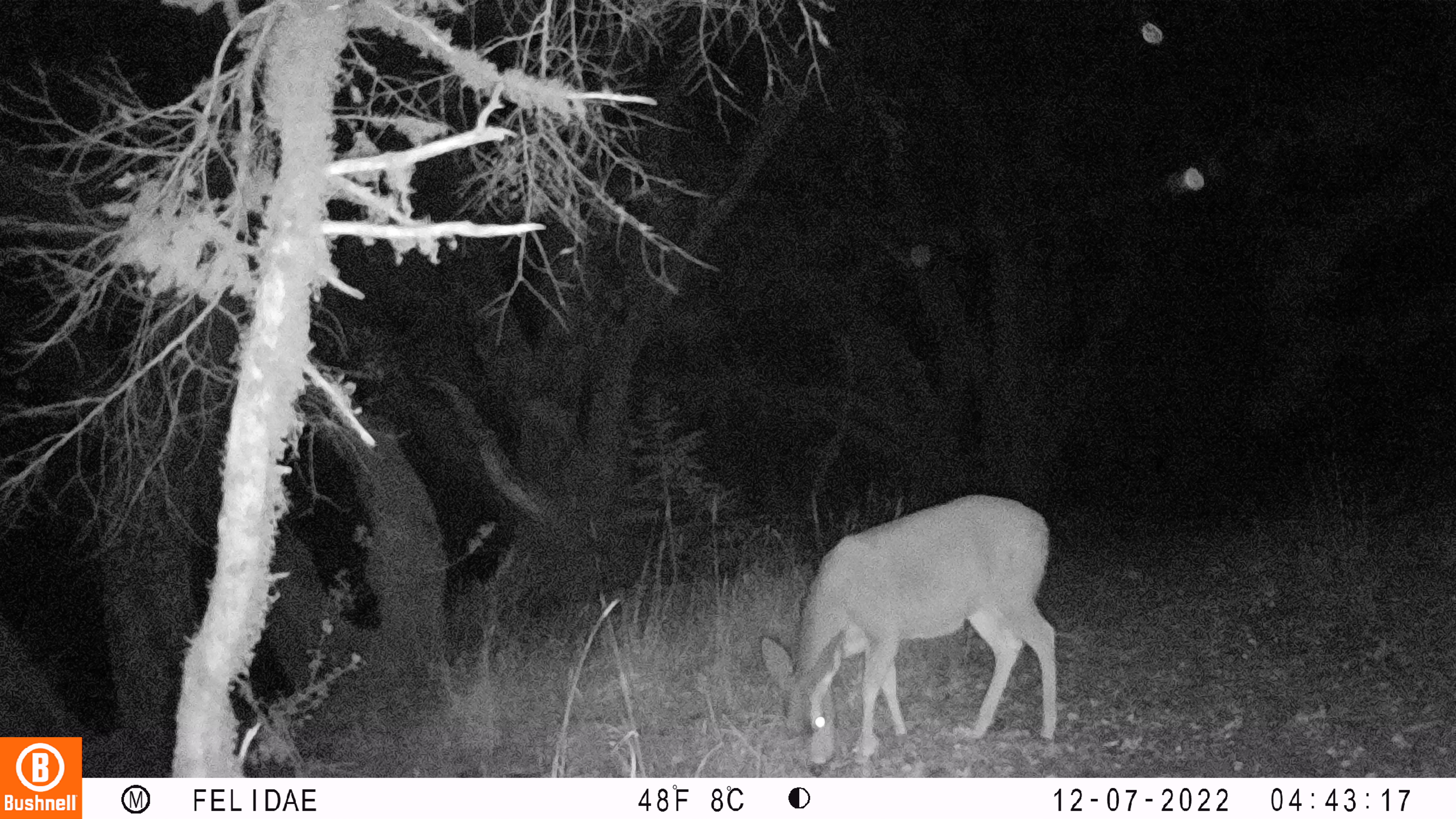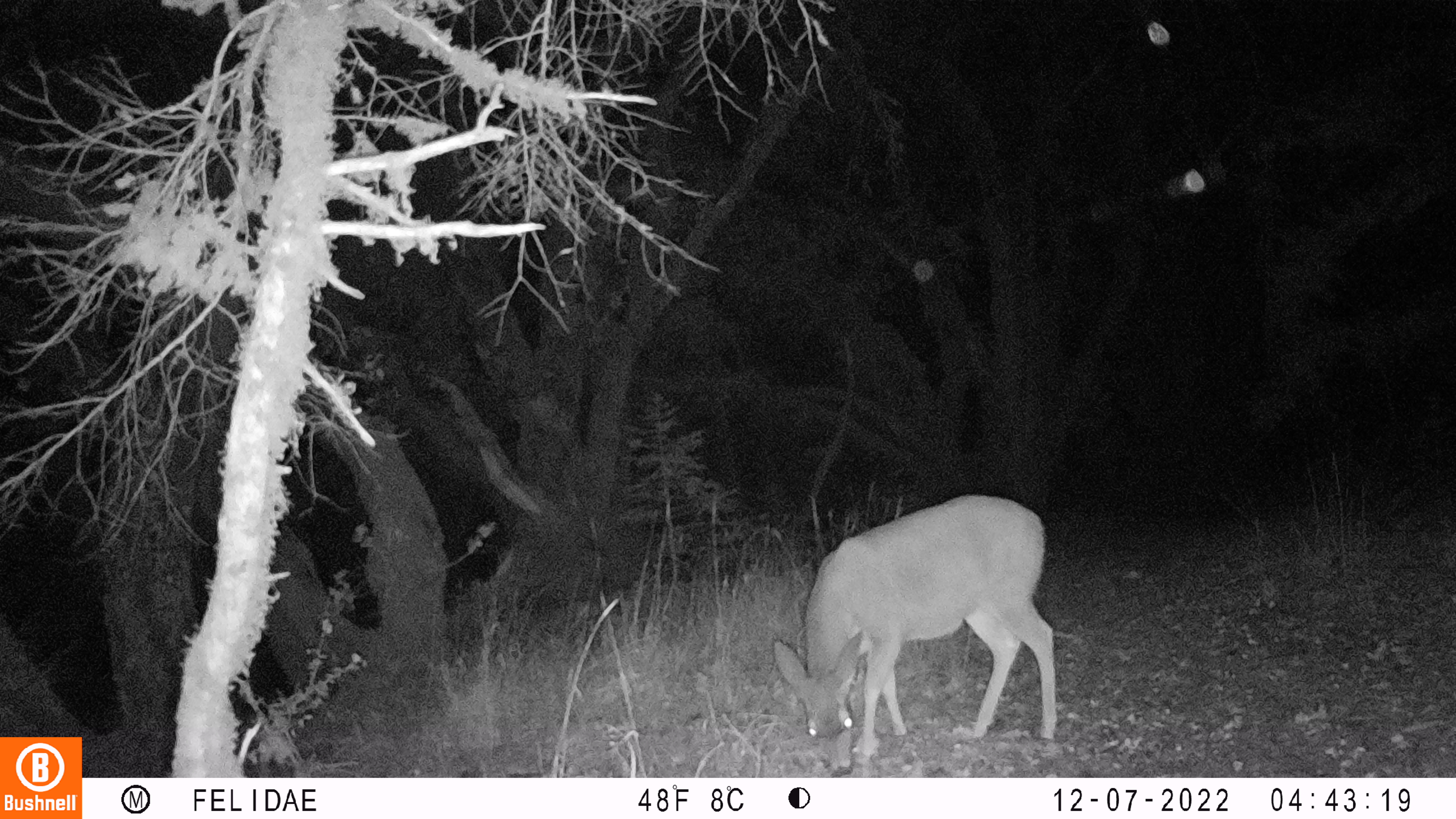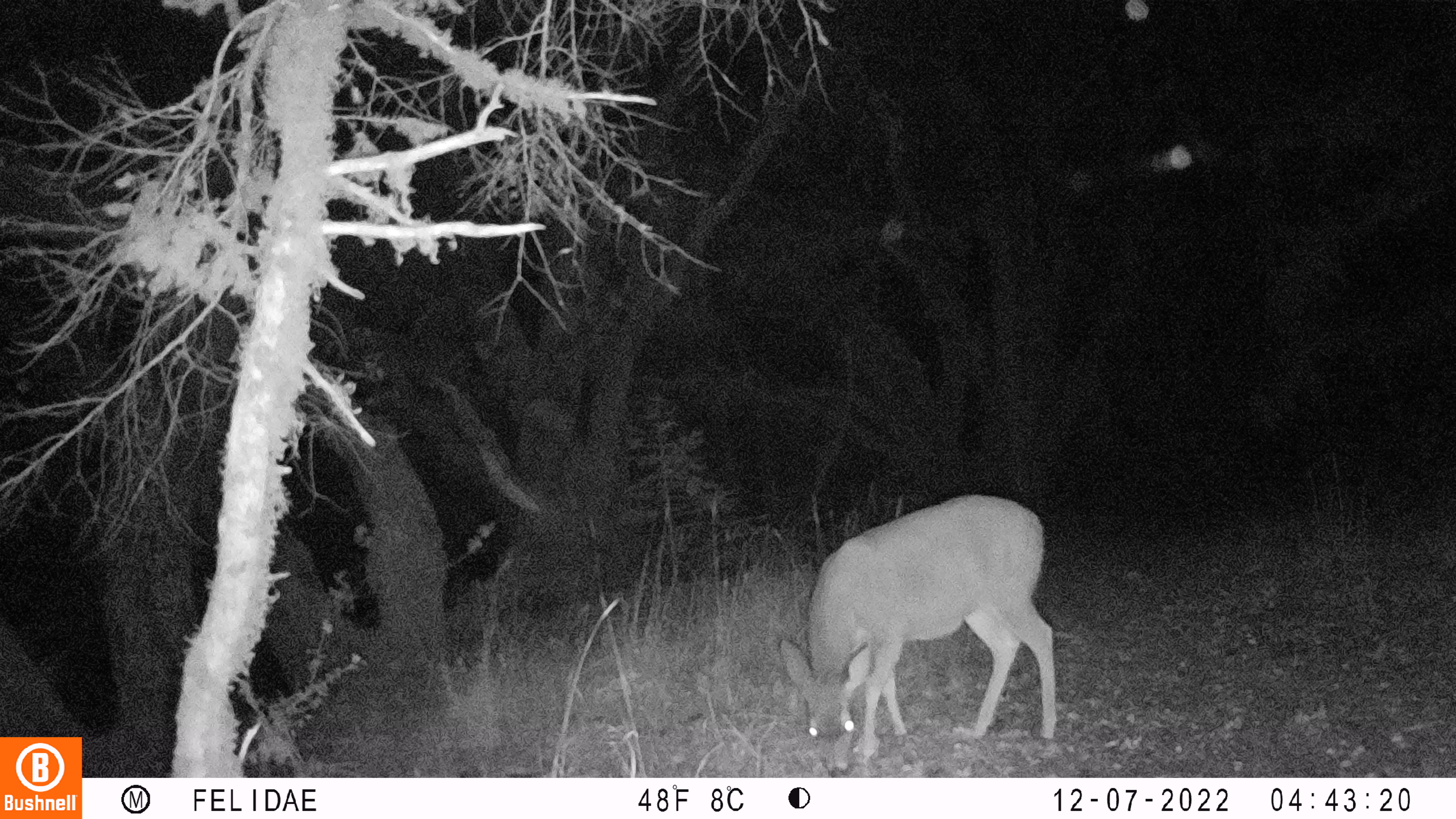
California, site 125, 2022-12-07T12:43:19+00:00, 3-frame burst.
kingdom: Animalia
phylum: Chordata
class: Mammalia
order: Artiodactyla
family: Cervidae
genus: Odocoileus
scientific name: Odocoileus hemionus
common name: mule deer